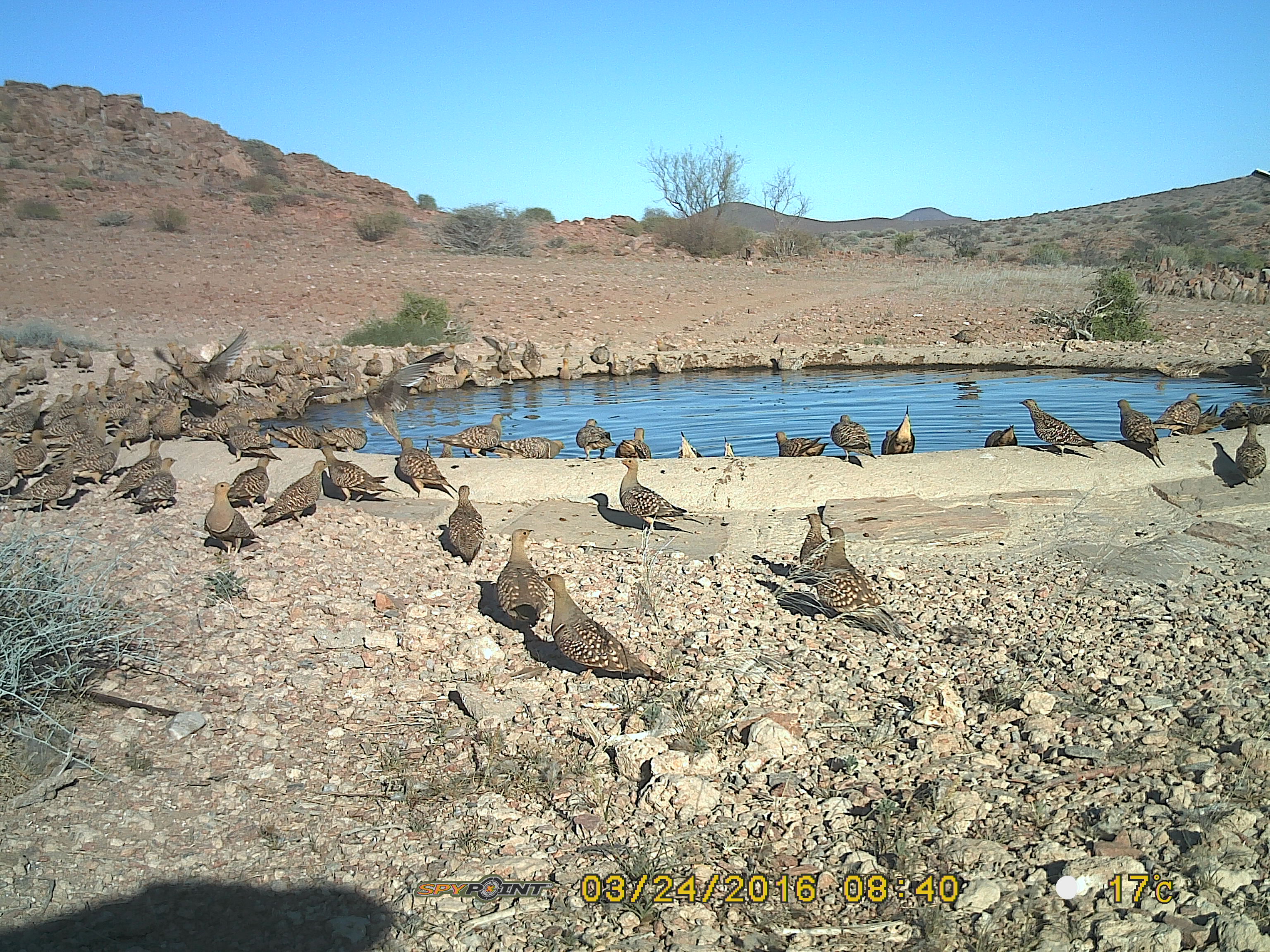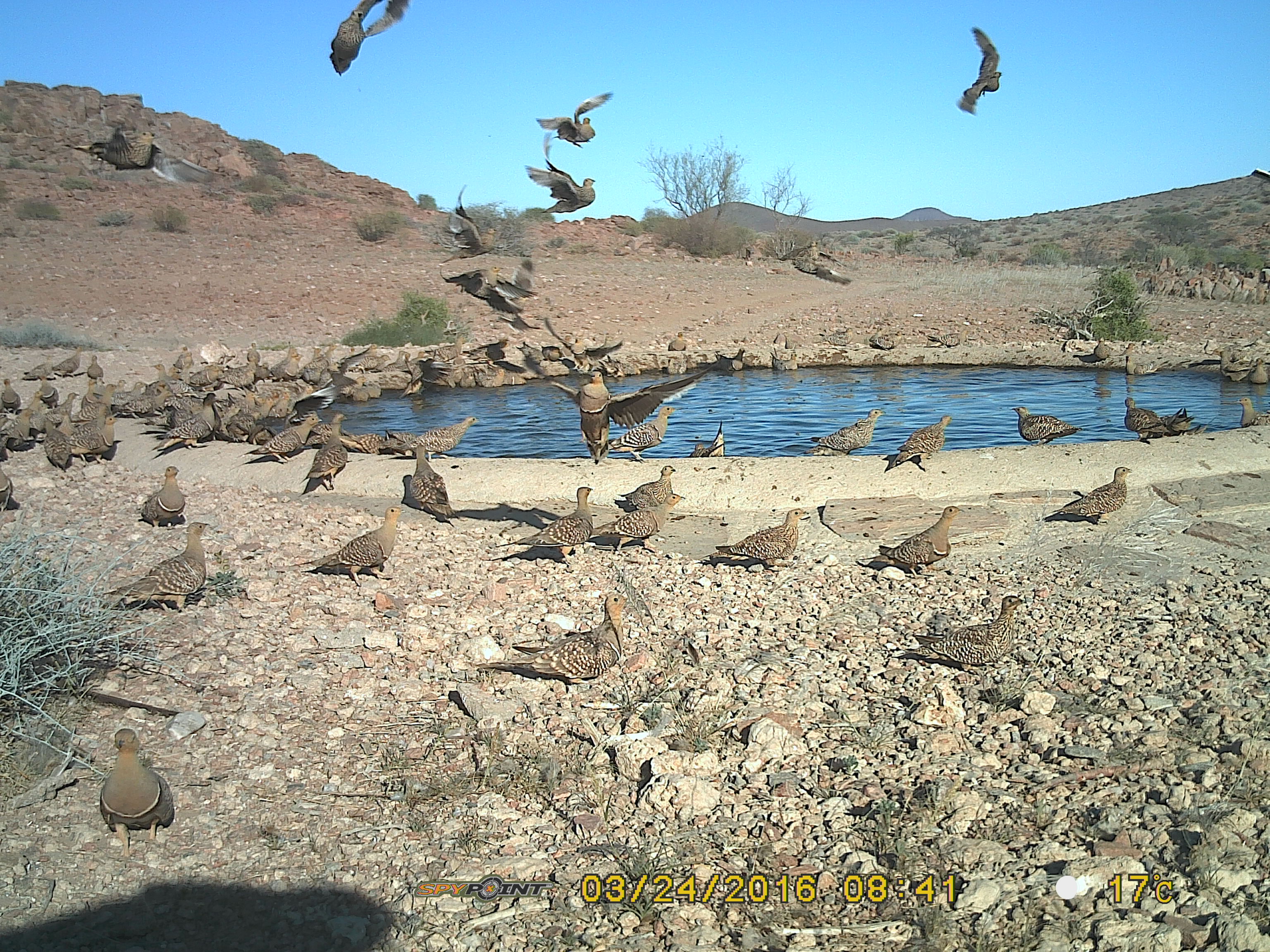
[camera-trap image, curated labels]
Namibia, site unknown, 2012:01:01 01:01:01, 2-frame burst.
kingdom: Animalia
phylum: Chordata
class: Aves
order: Pterocliformes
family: Pteroclidae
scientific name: Pteroclidae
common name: sandgrouse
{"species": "Pteroclidae (sandgrouse)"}